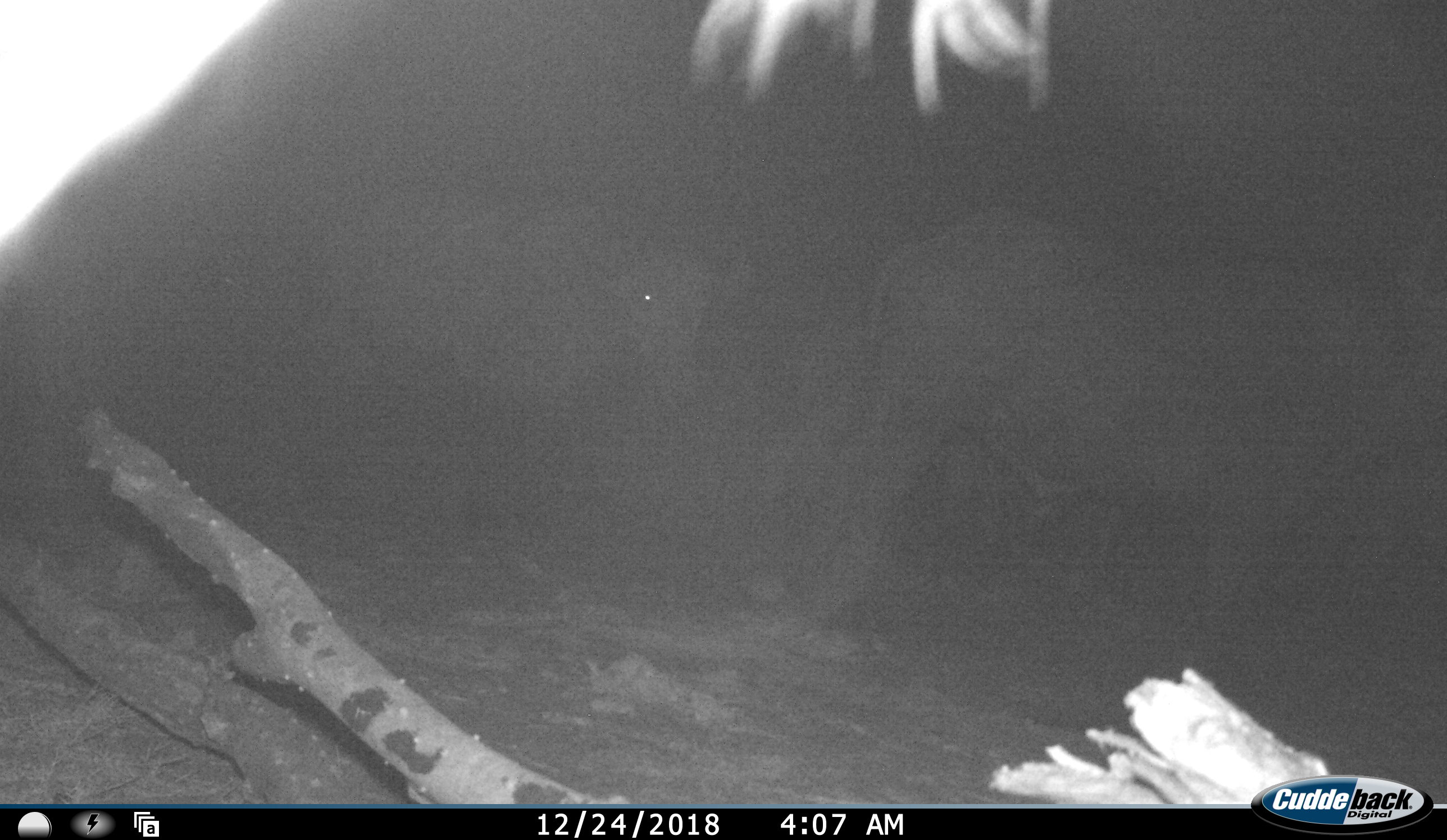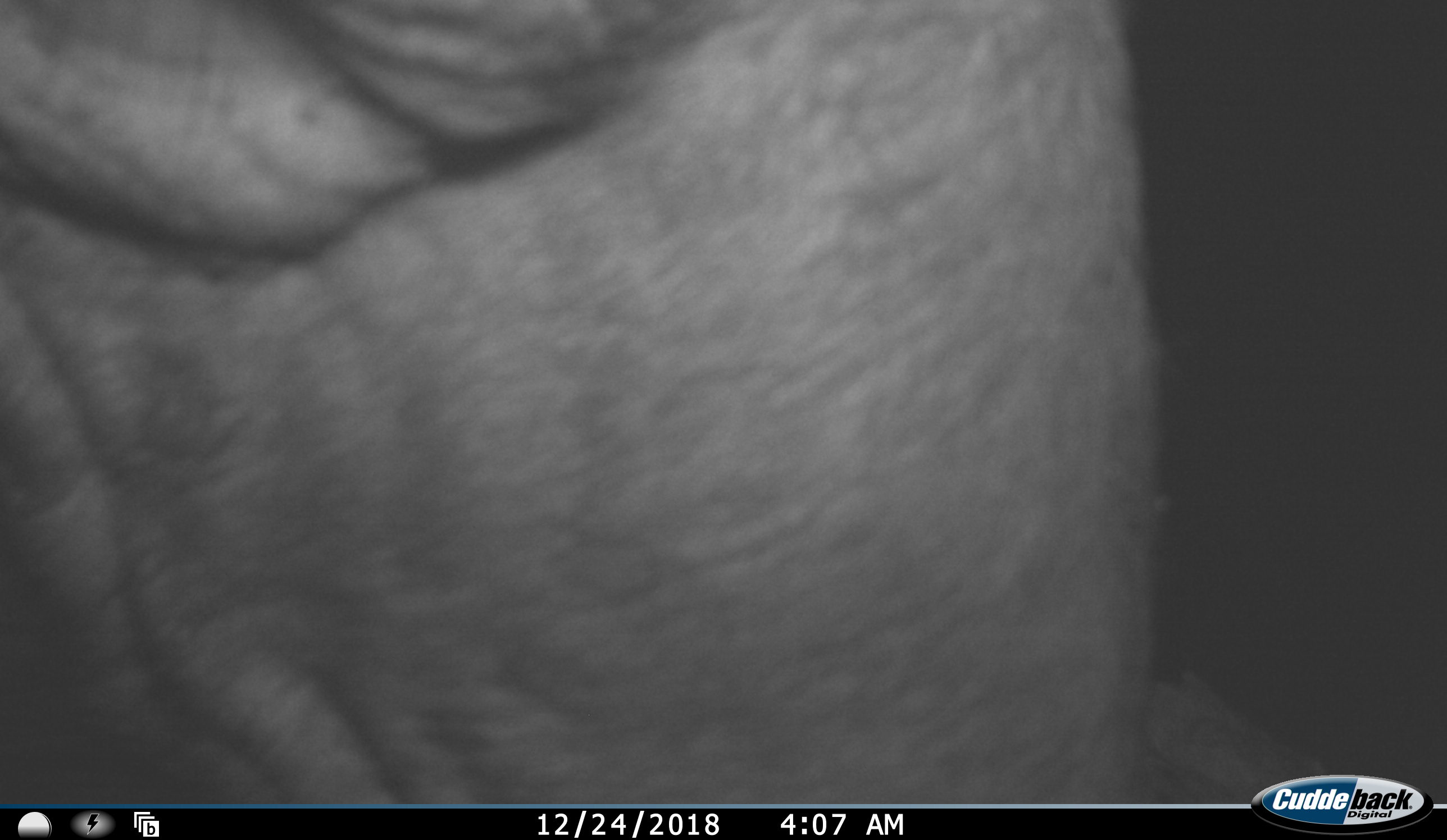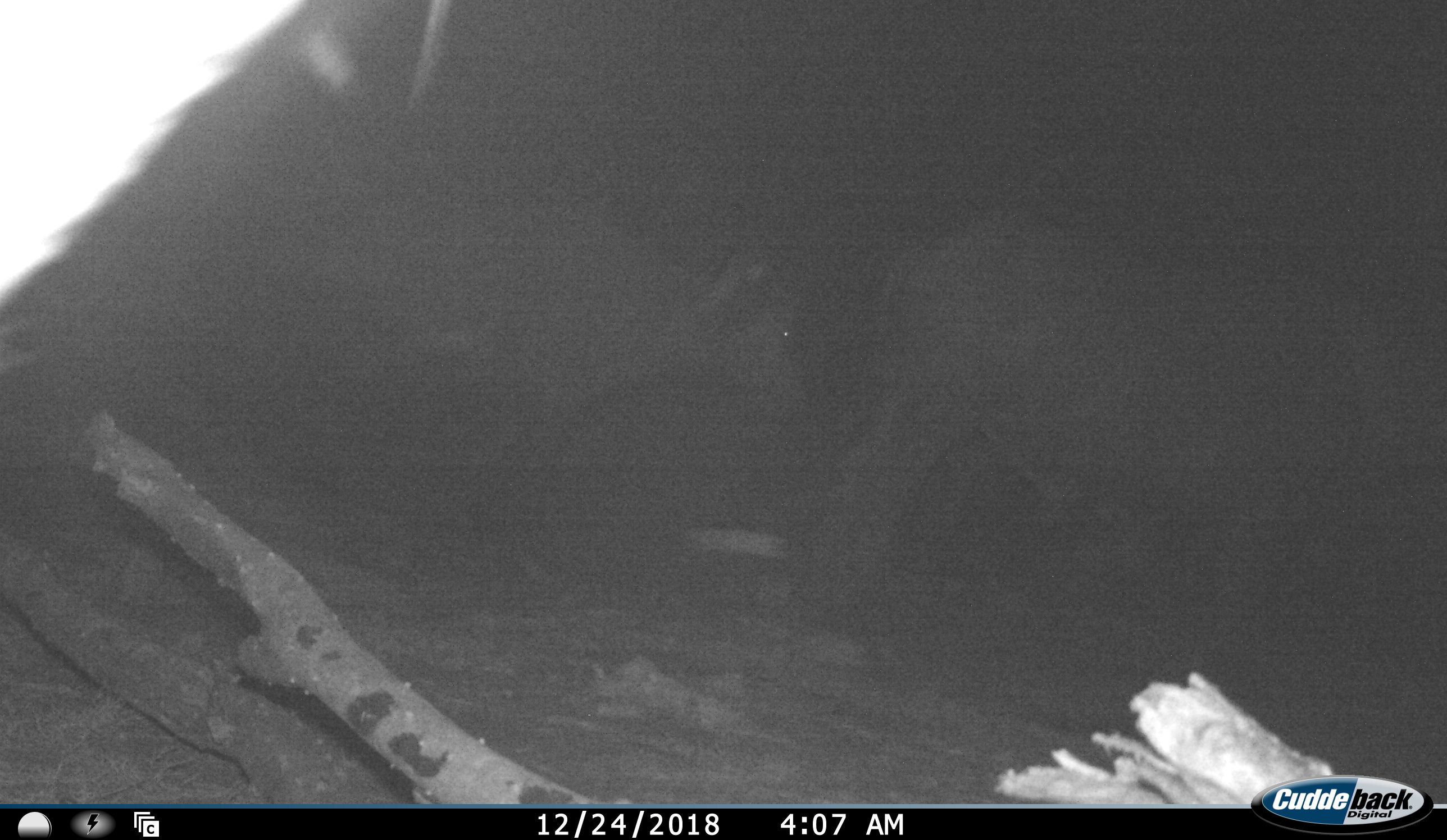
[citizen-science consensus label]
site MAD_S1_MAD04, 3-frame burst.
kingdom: Animalia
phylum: Chordata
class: Mammalia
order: Proboscidea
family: Elephantidae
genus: Loxodonta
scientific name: Loxodonta africana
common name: african bush elephant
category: elephant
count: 2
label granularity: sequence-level